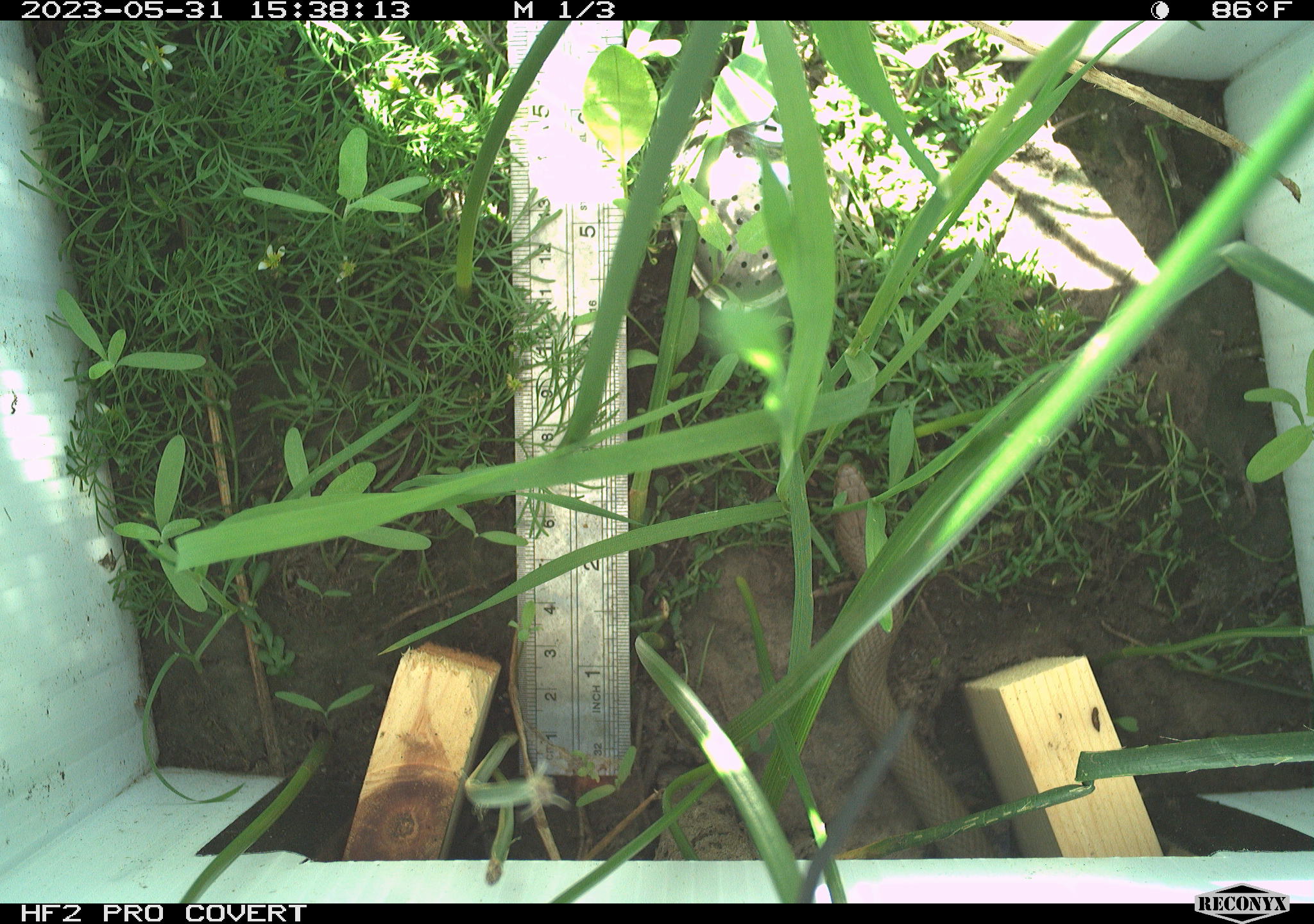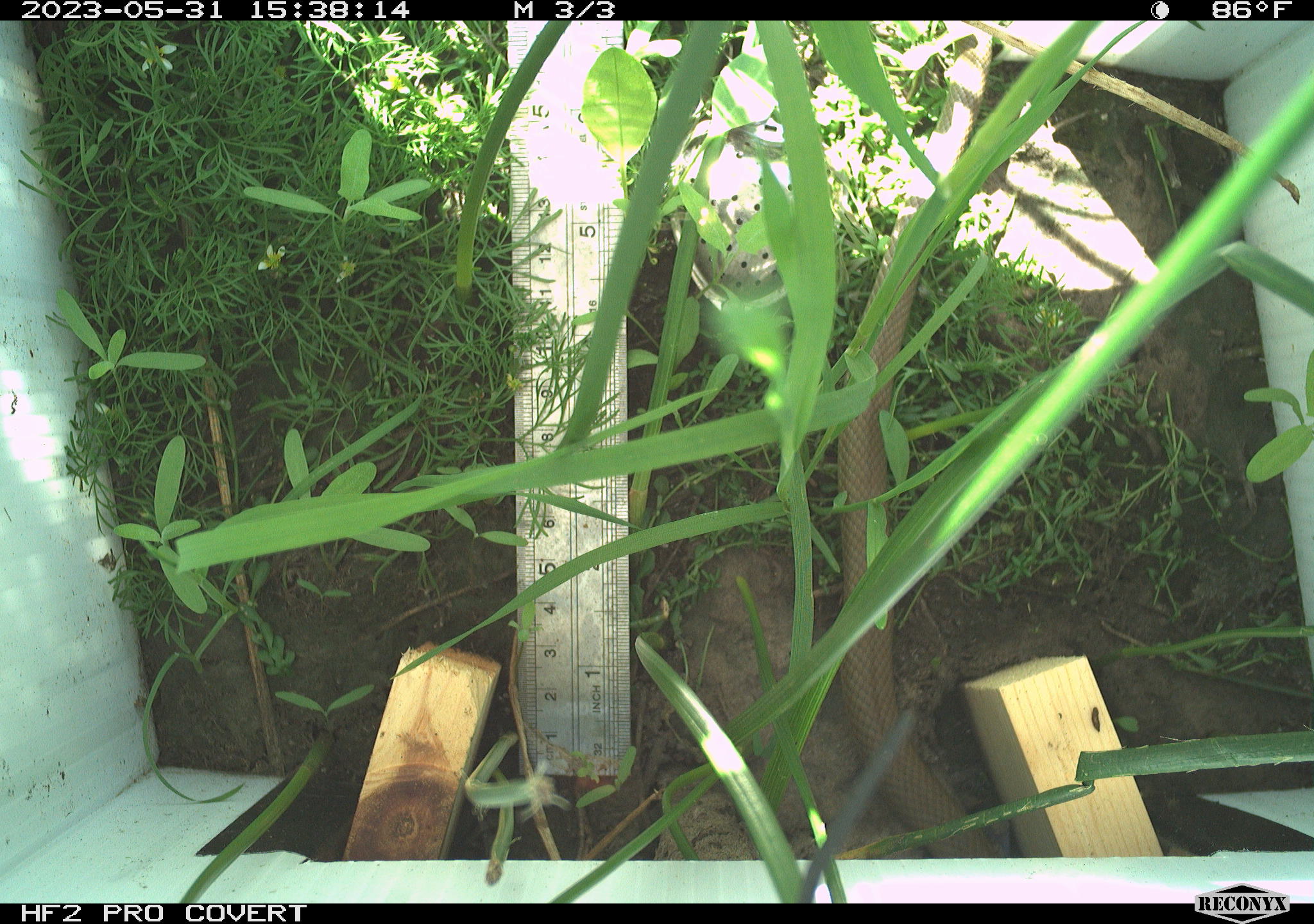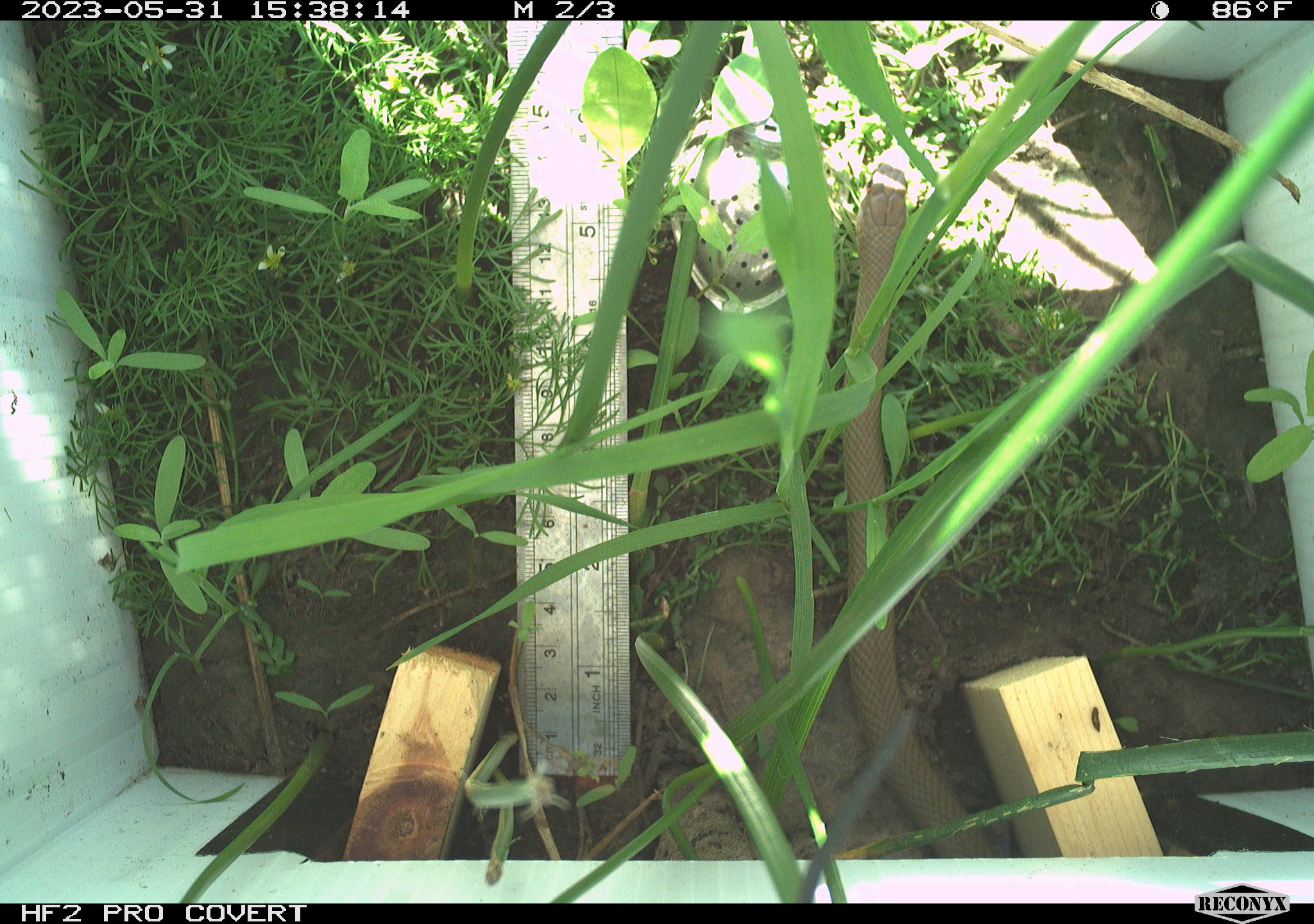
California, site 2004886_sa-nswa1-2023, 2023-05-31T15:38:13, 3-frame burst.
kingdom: Animalia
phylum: Chordata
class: Reptilia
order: Squamata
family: Colubridae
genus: Coluber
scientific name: Coluber constrictor mormon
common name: western yellow-bellied racer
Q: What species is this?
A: Western yellow-bellied racer (Coluber constrictor mormon).